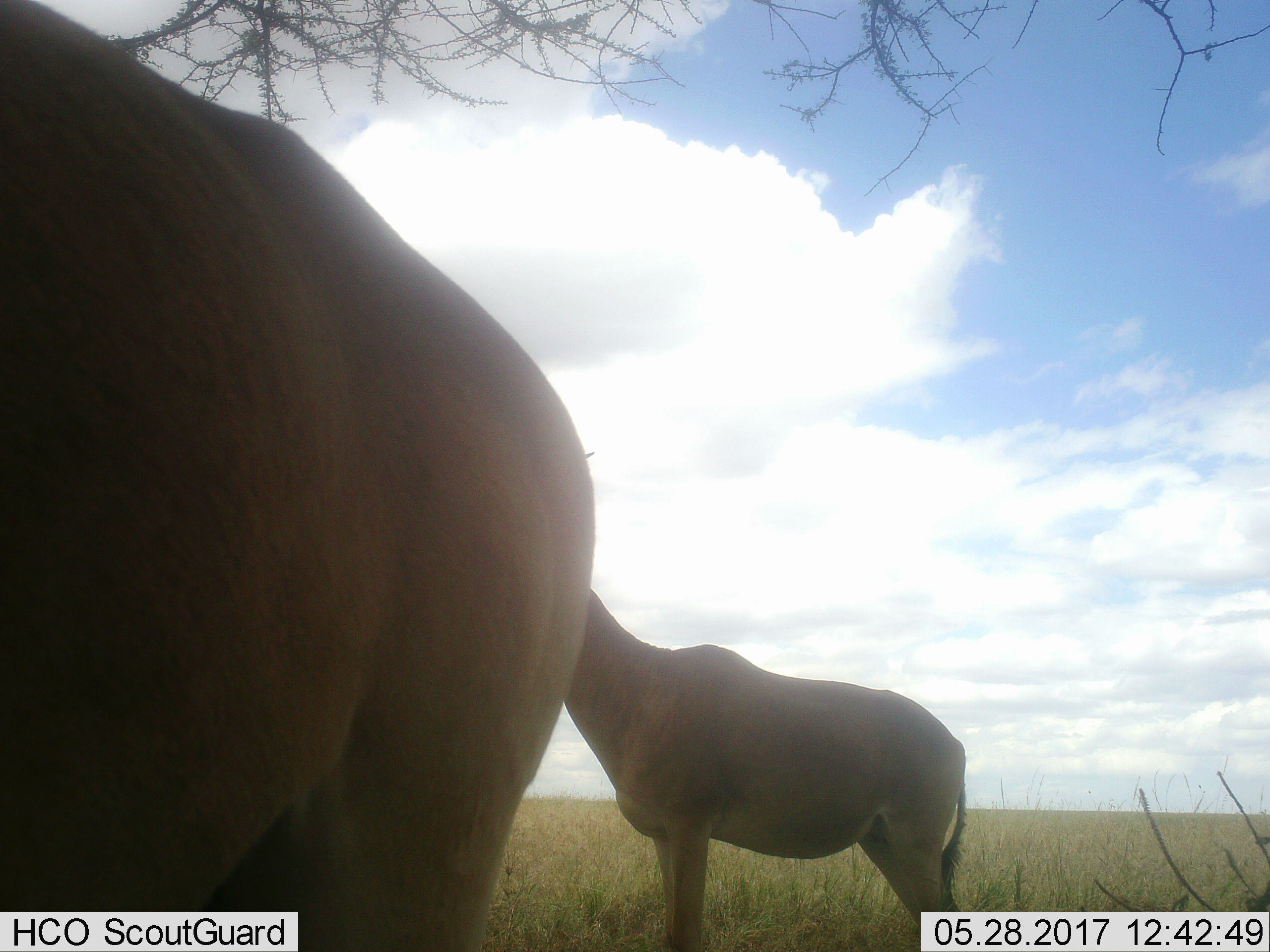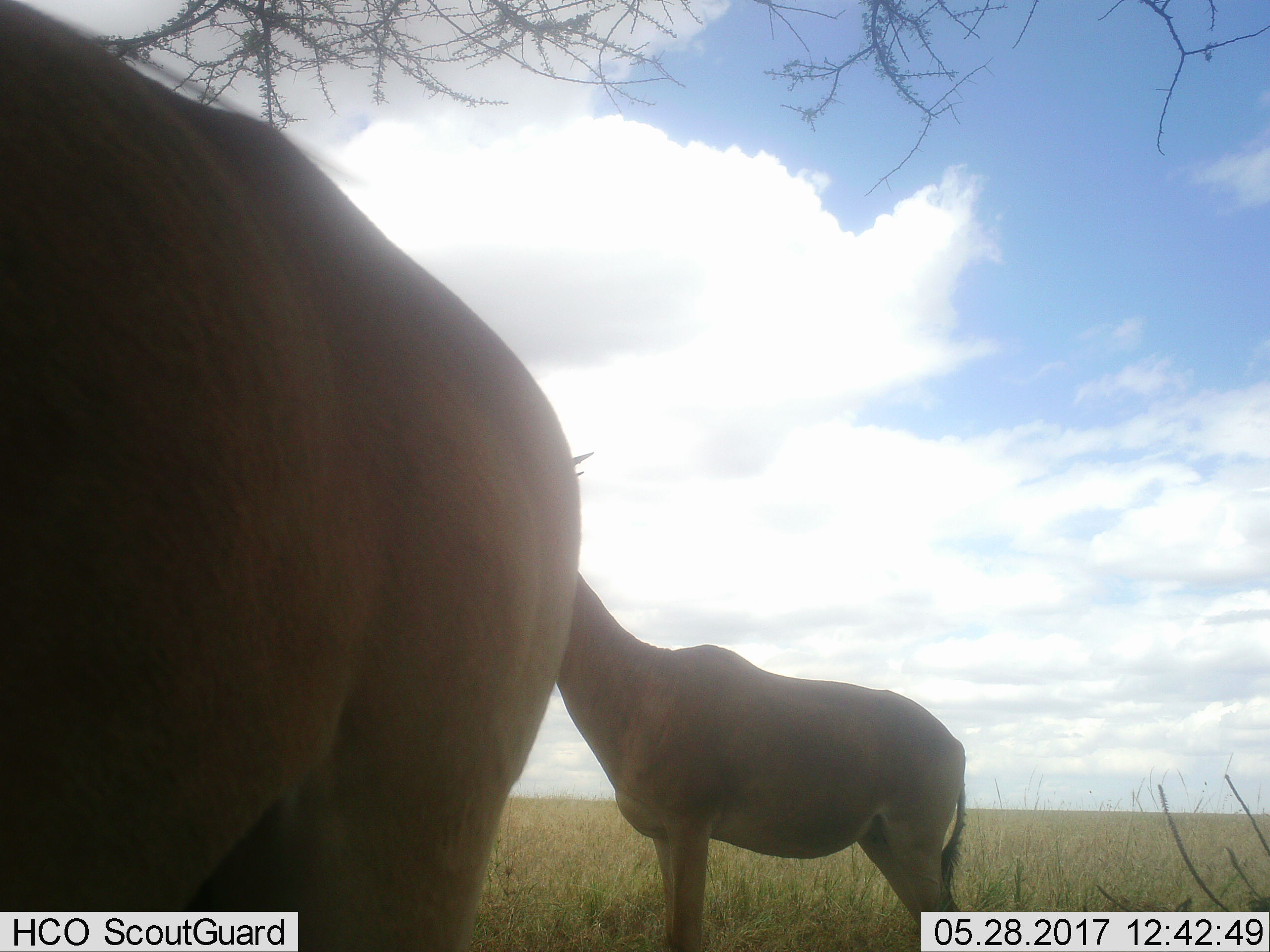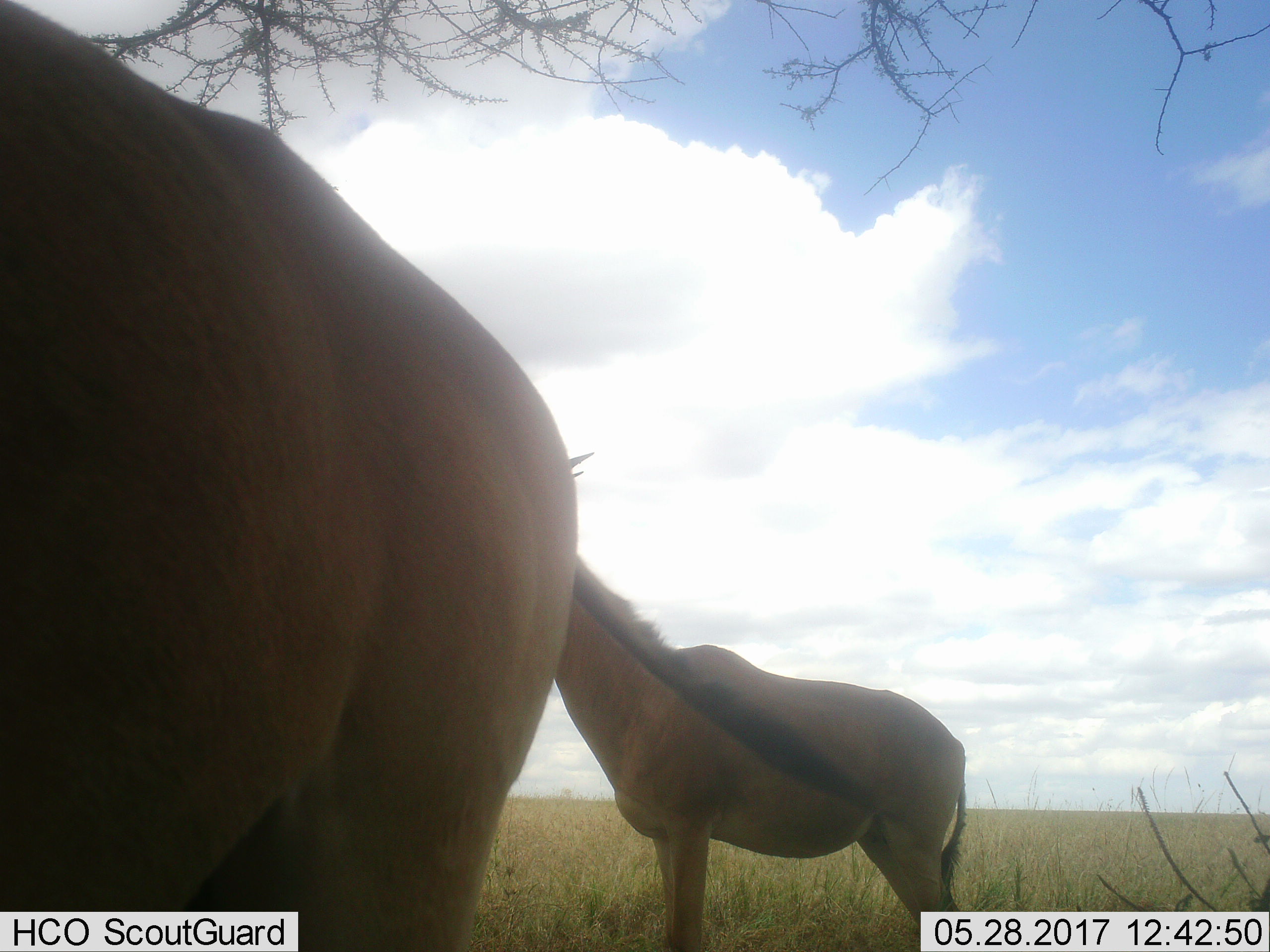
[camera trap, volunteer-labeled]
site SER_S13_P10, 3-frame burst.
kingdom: Animalia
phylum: Chordata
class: Mammalia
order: Artiodactyla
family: Bovidae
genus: Alcelaphus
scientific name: Alcelaphus buselaphus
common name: hartebeest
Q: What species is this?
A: Hartebeest (Alcelaphus buselaphus).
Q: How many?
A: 2.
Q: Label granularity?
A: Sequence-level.